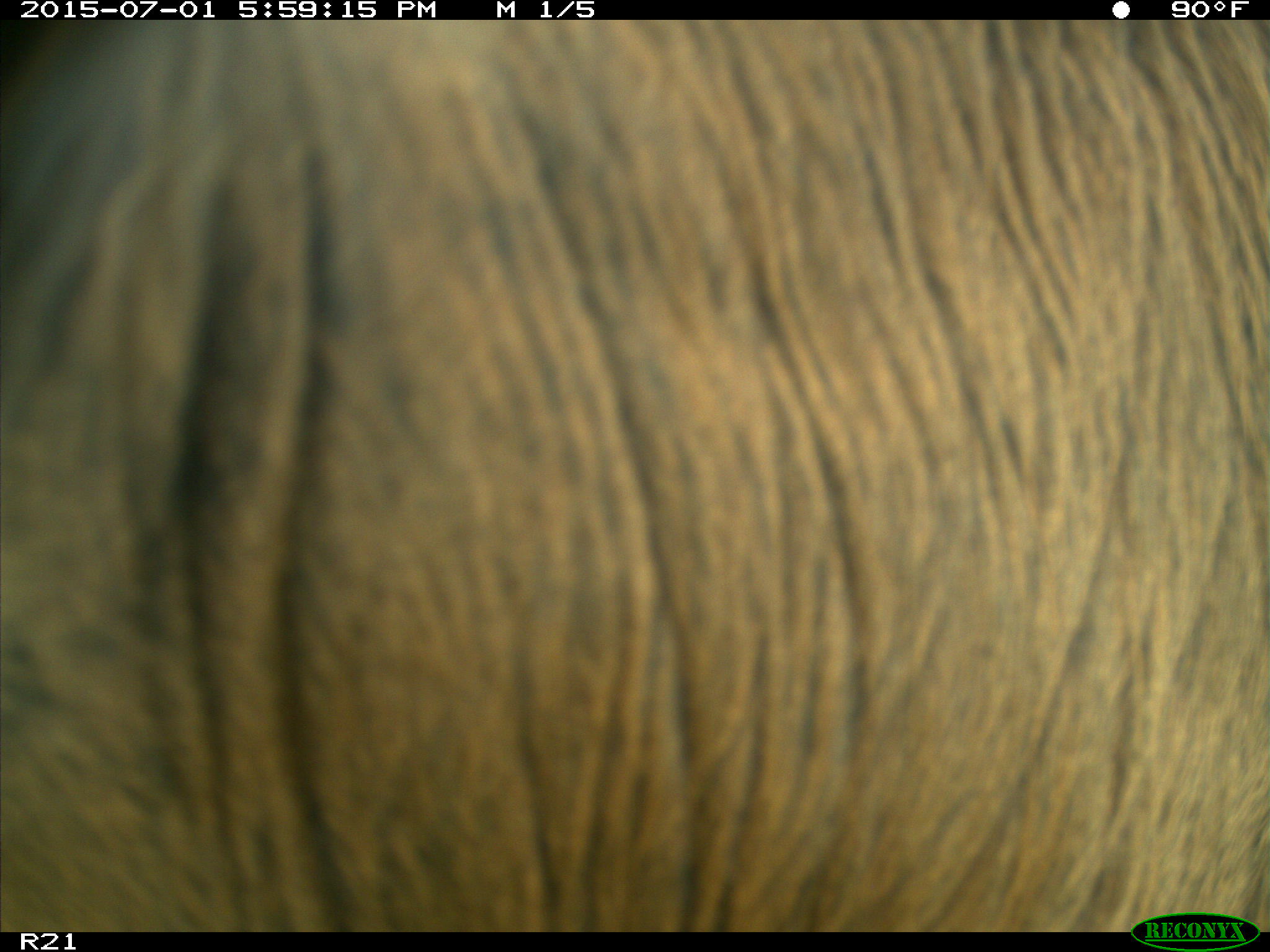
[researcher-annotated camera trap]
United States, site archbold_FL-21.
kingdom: Animalia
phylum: Chordata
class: Mammalia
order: Artiodactyla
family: Bovidae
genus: Bos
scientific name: Bos taurus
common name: domestic cow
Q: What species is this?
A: Bos taurus (domestic cow).